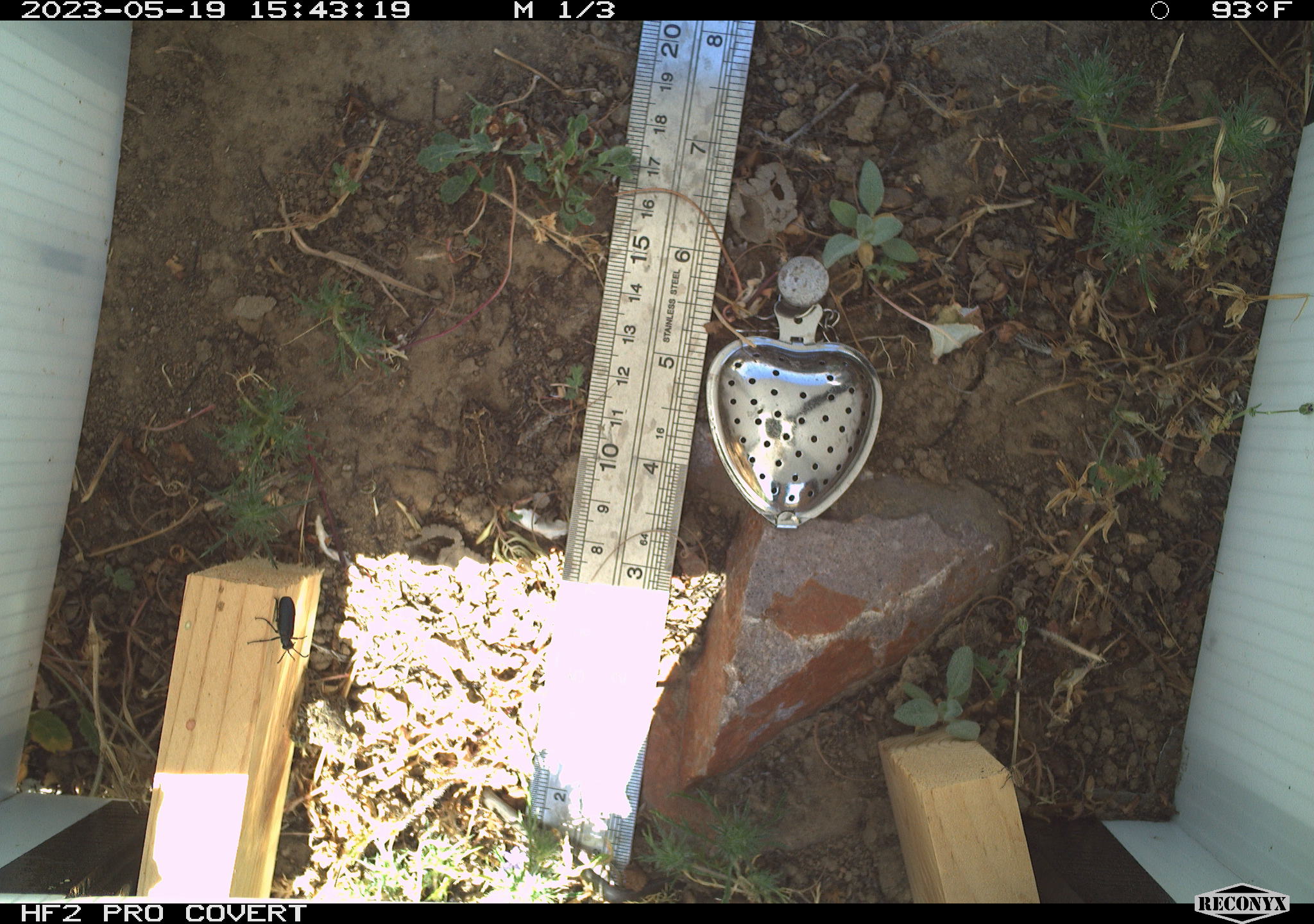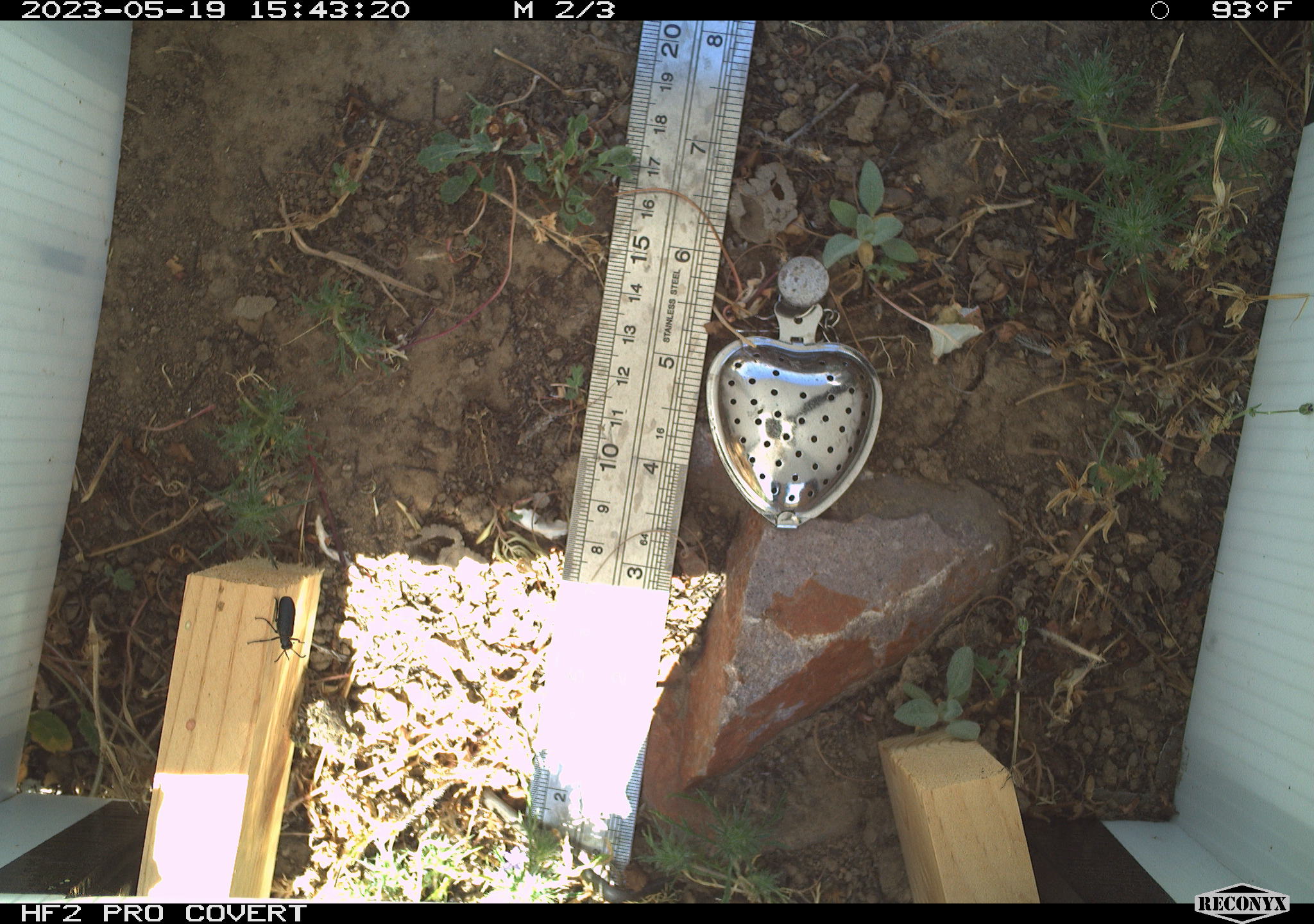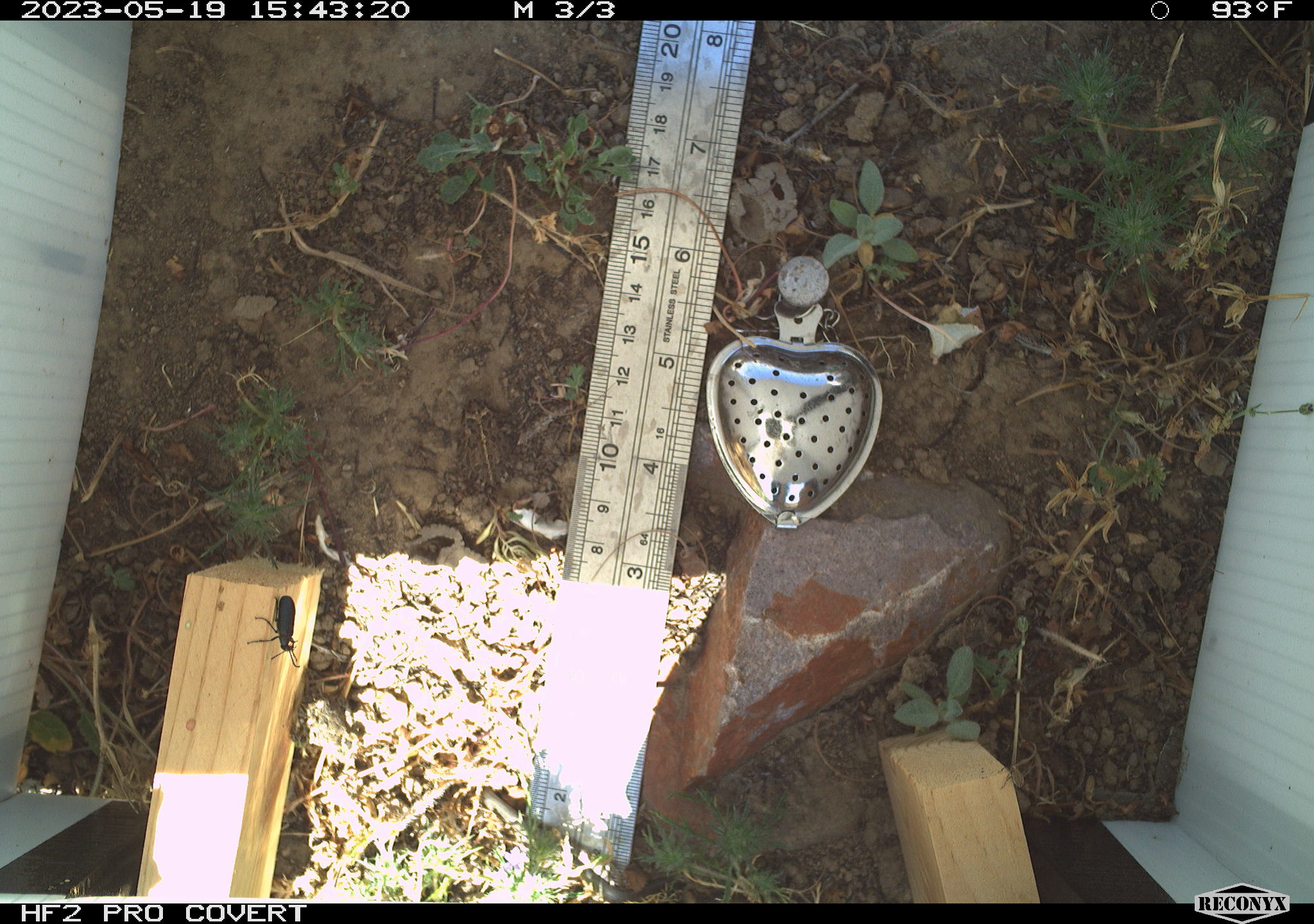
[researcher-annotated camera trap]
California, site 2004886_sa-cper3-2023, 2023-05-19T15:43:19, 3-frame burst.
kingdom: Animalia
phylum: Chordata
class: Amphibia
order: Anura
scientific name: Anura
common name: frogs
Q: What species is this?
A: Frogs (Anura).